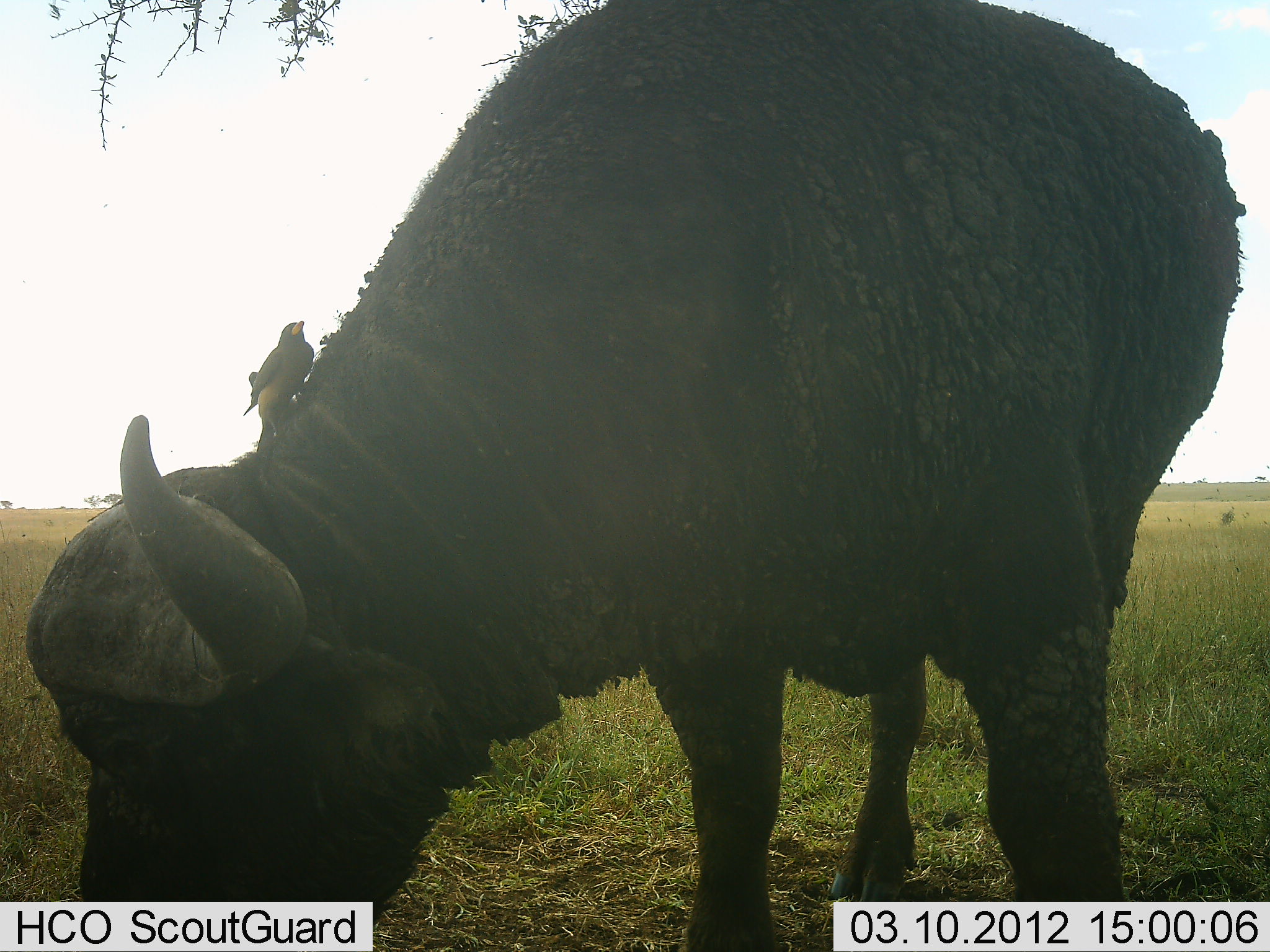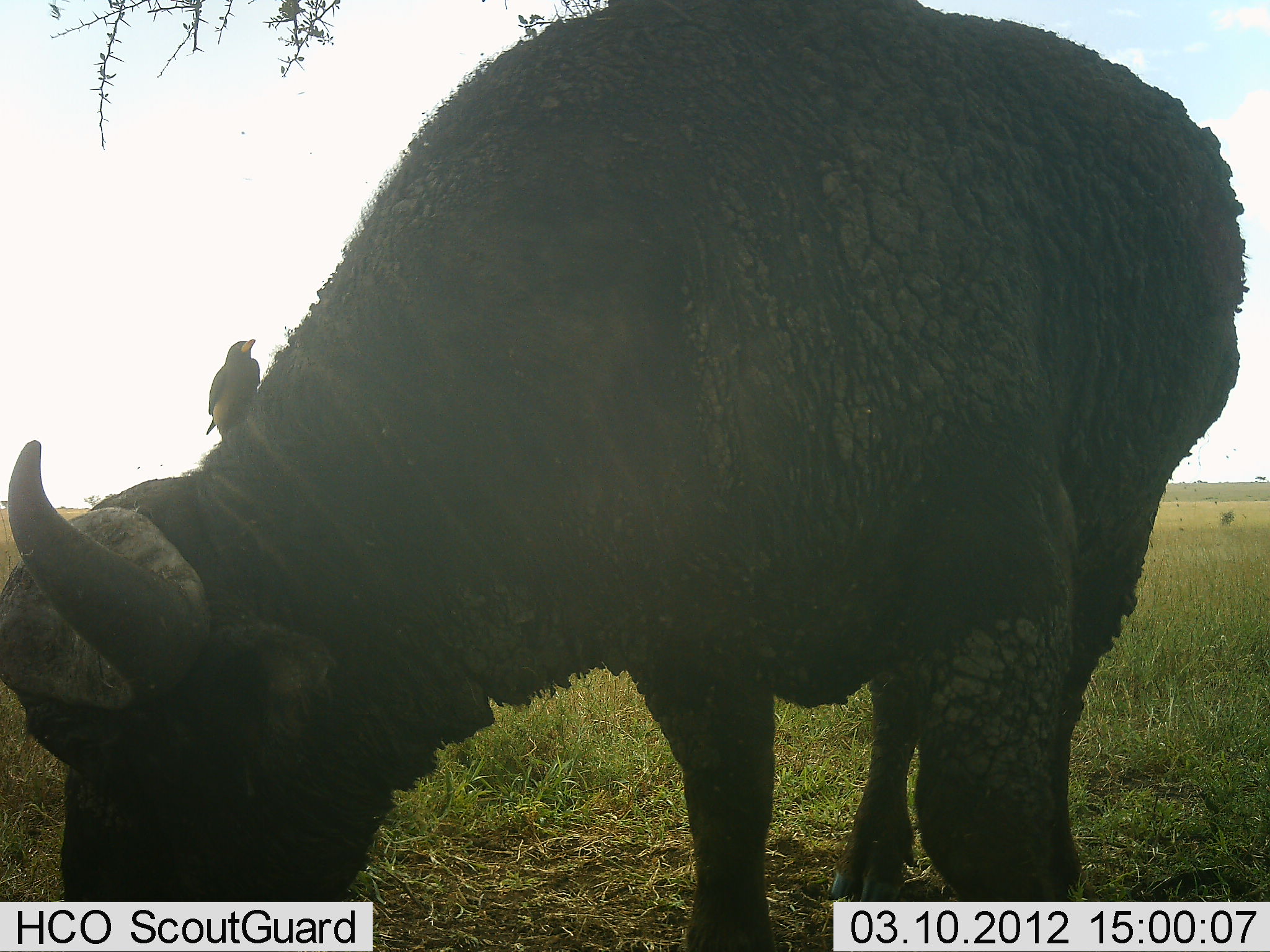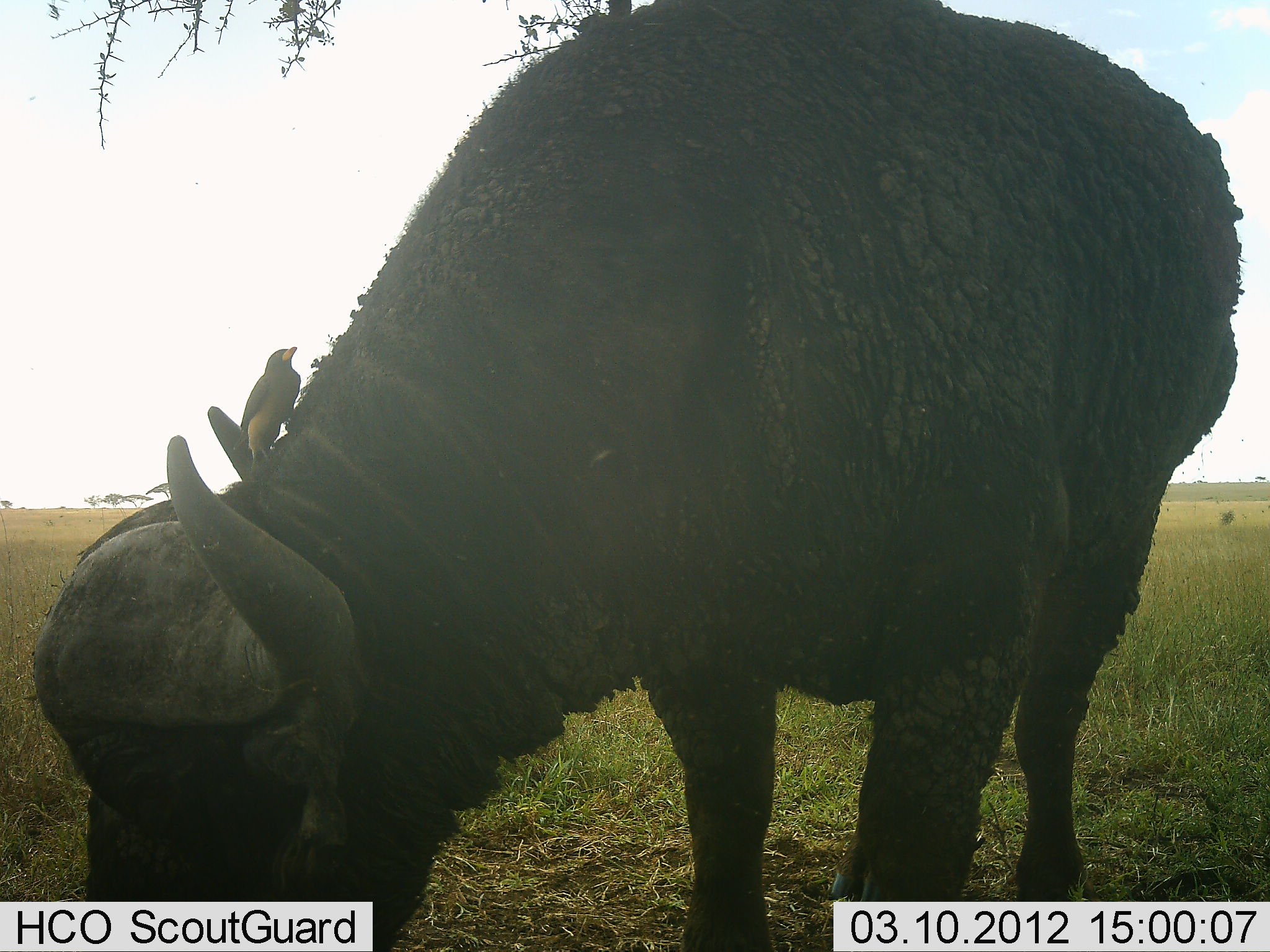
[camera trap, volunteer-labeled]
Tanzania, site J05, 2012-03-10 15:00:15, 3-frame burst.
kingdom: Animalia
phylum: Chordata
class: Mammalia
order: Artiodactyla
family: Bovidae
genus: Syncerus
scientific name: Syncerus caffer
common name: cape buffalo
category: buffalo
Buffalo (cape buffalo) (Syncerus caffer), count 1. Behavior (volunteer vote fractions): standing 50%, resting 0%, moving 6%, interacting 3%. Young present (vote fraction): 0%. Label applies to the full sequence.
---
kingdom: Animalia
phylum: Chordata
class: Aves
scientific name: Aves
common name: bird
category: otherbird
Otherbird (bird) (Aves), count 1. Behavior (volunteer vote fractions): standing 65%, resting 26%, moving 0%, interacting 13%. Young present (vote fraction): 0%. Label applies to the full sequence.